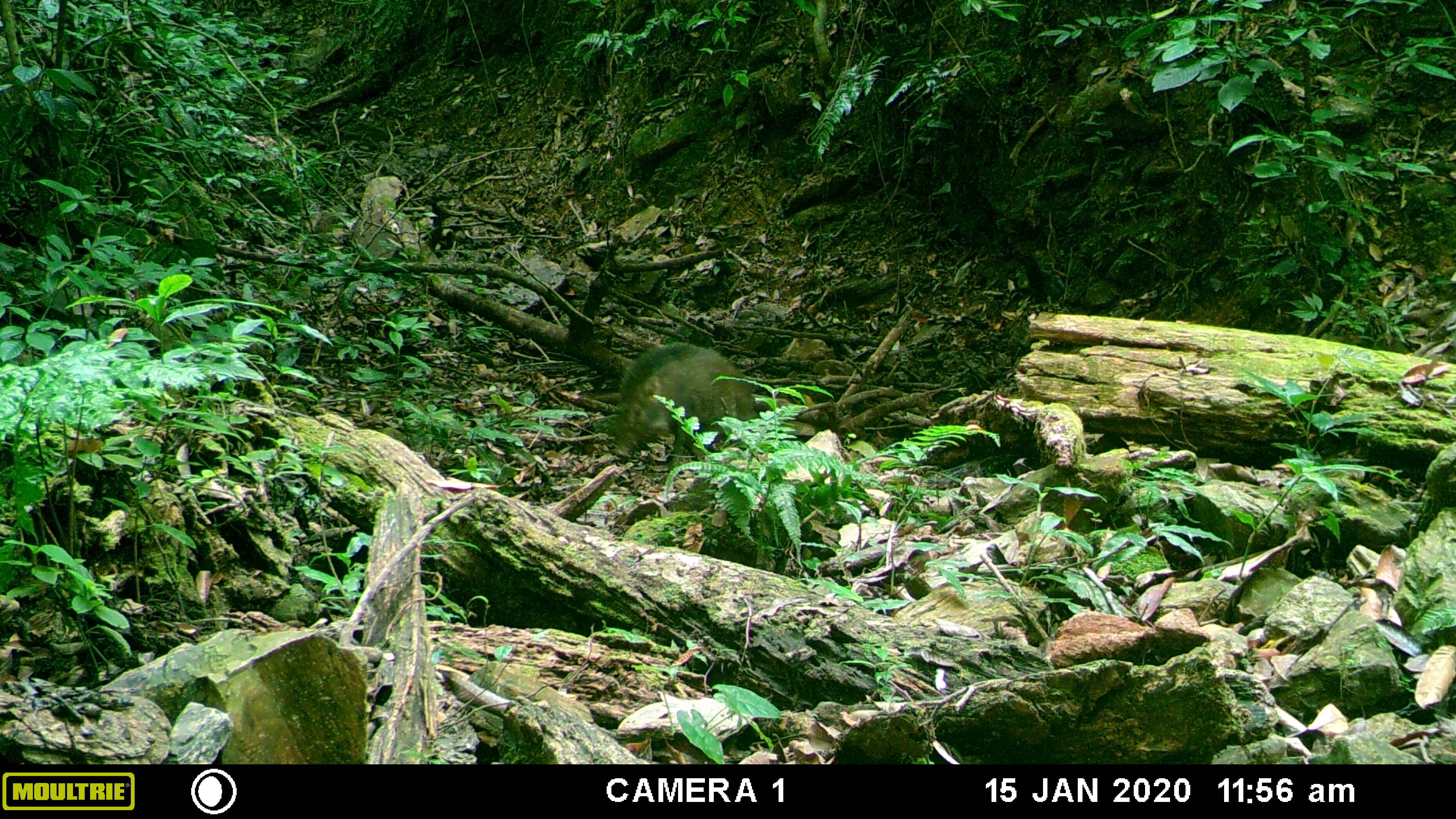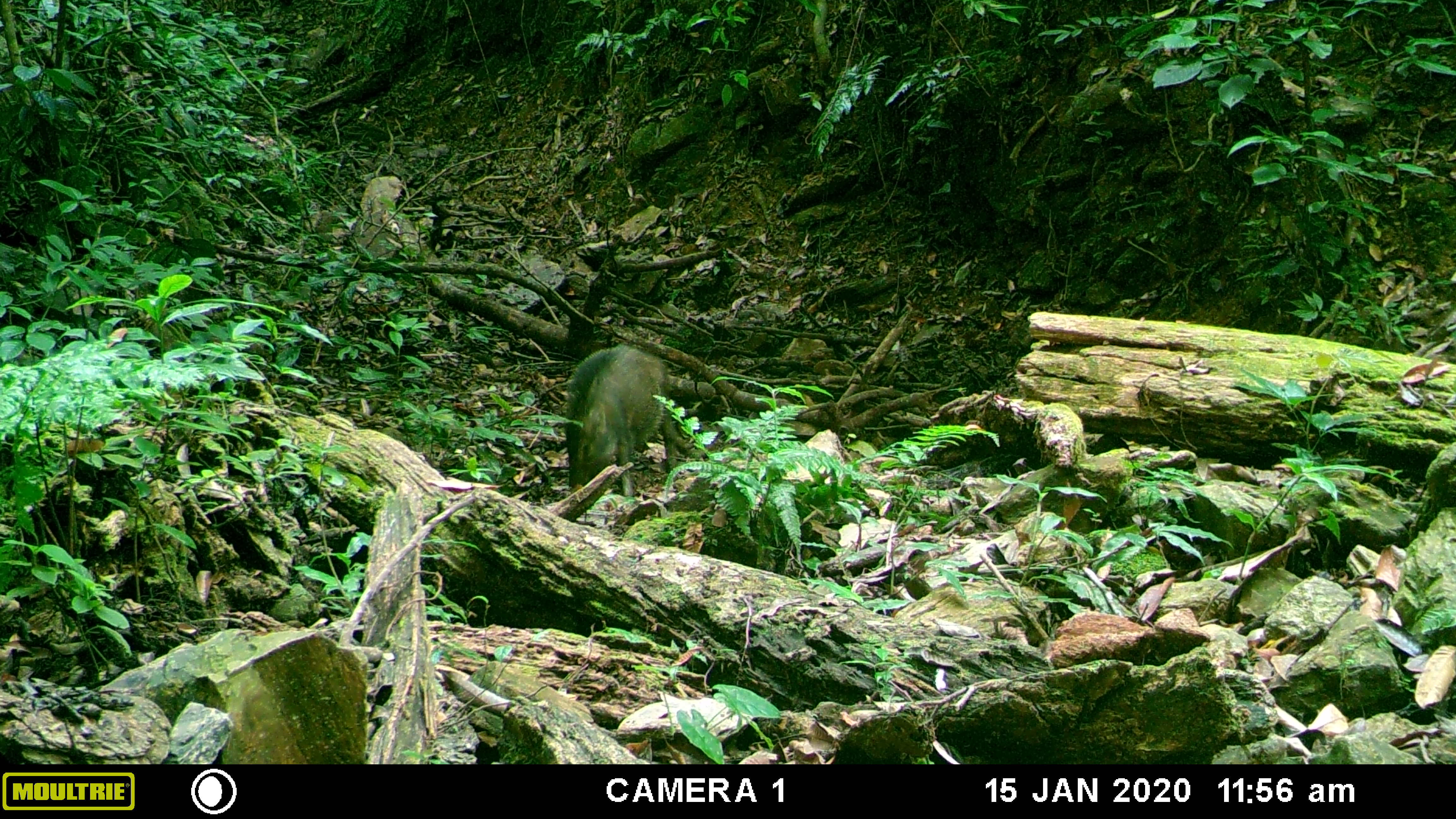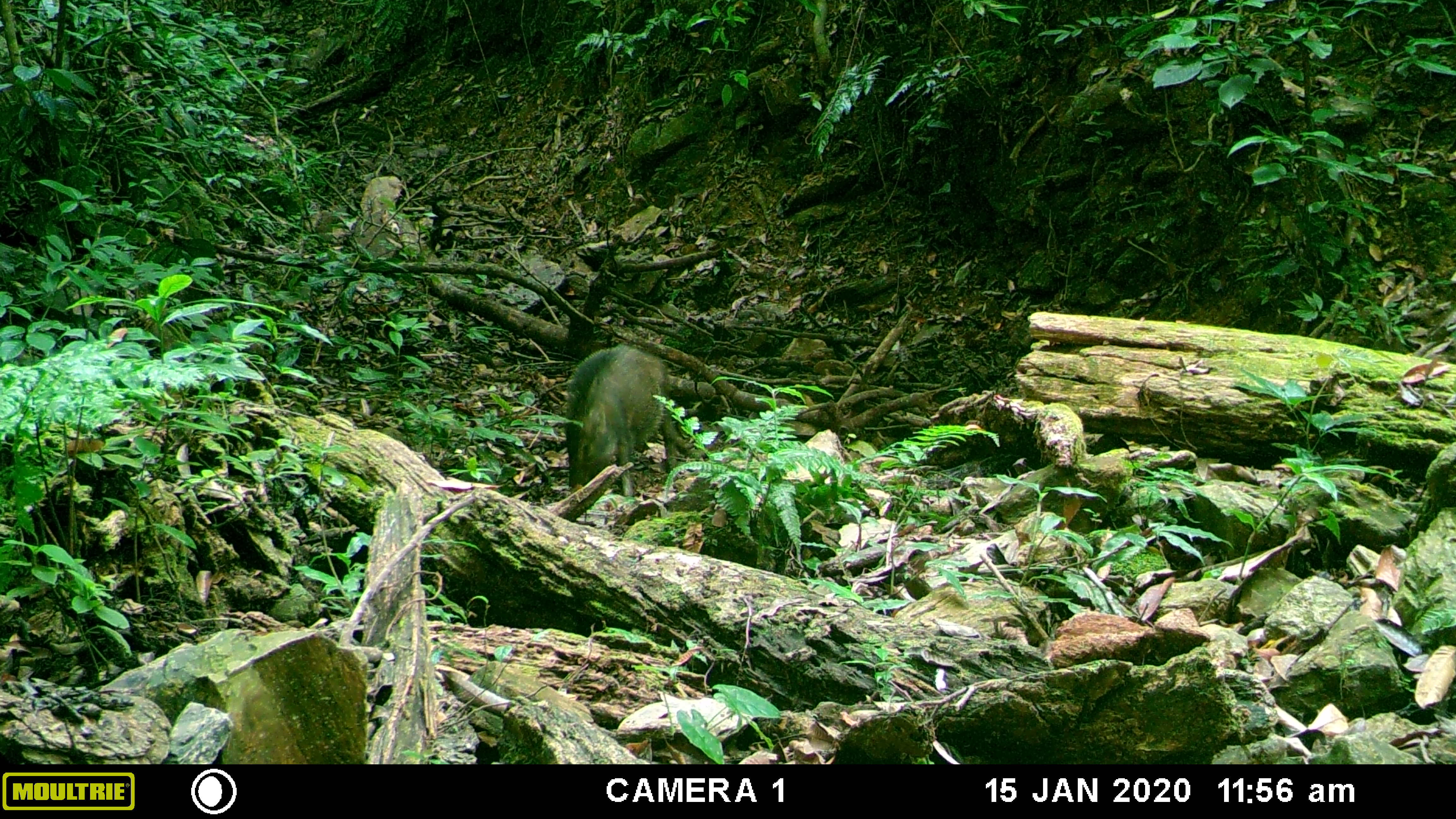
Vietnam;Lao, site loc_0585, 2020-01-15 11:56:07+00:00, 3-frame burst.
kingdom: Animalia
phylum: Chordata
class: Mammalia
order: Artiodactyla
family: Suidae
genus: Sus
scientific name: Sus scrofa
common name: eurasian wild pig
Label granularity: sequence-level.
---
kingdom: Animalia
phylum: Chordata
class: Aves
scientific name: Aves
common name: bird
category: unidentified bird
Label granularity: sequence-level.